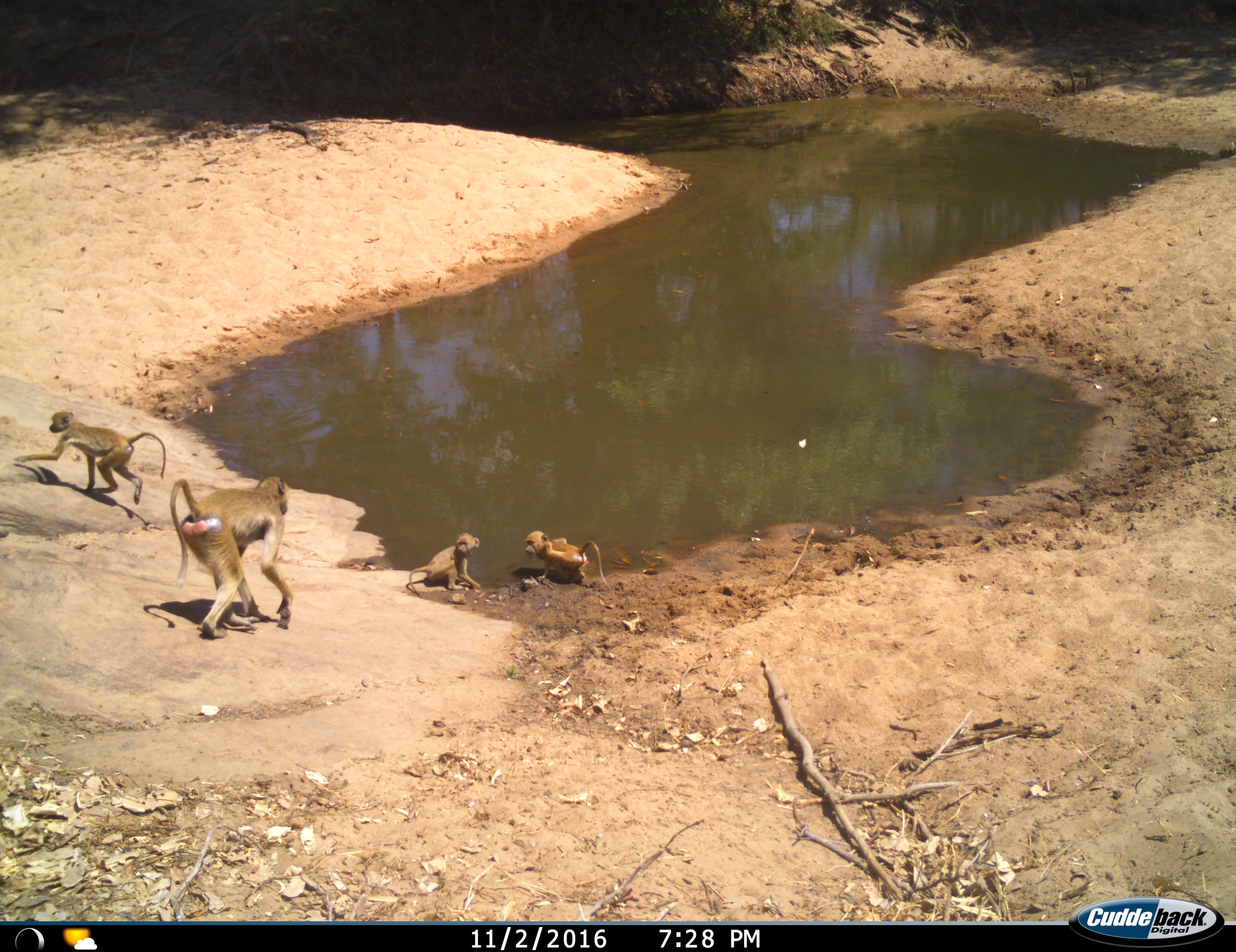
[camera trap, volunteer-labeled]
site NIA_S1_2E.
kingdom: Animalia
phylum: Chordata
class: Mammalia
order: Primates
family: Cercopithecidae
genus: Papio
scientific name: Papio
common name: baboon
Baboon (Papio), count 4. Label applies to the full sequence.